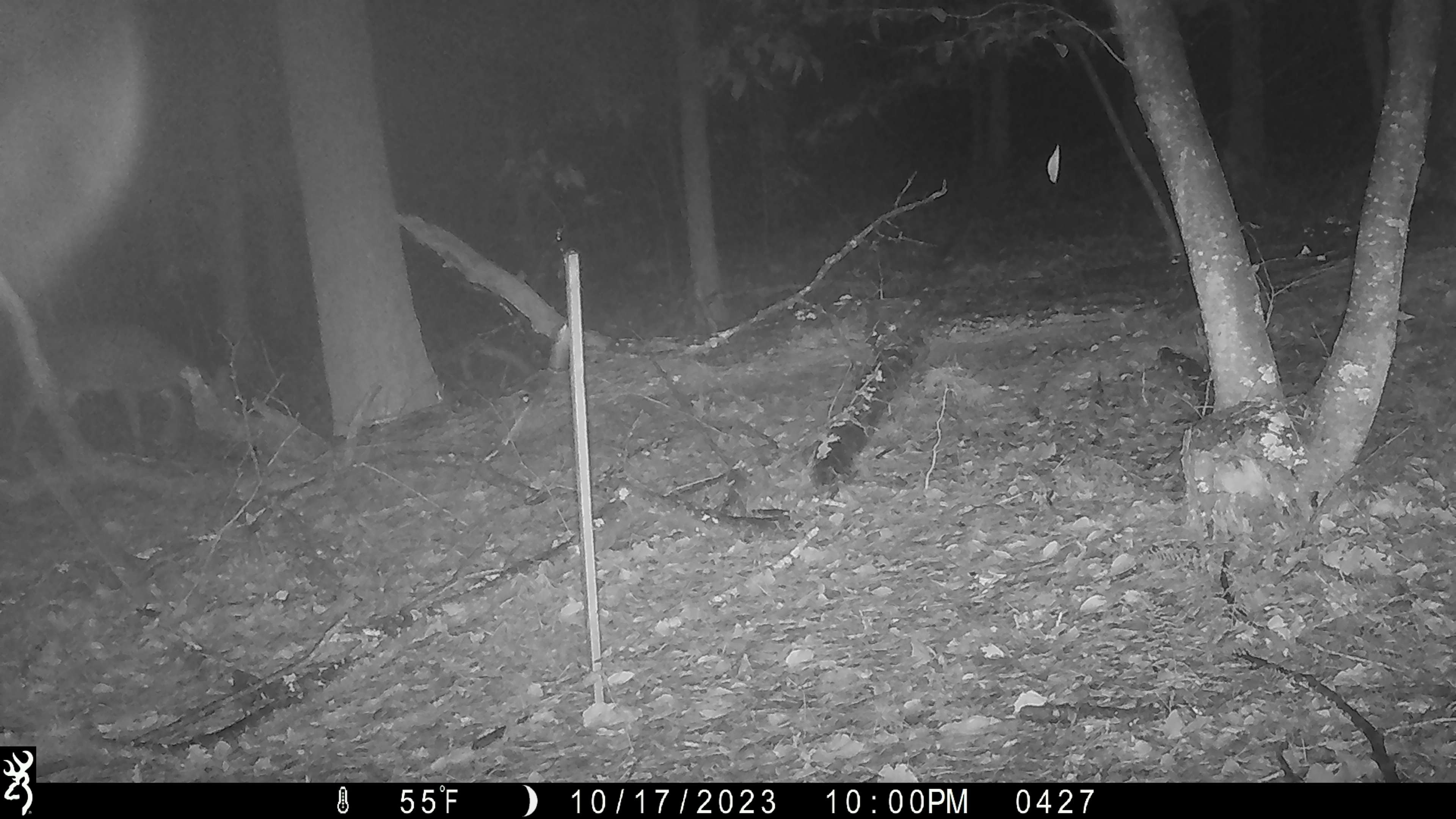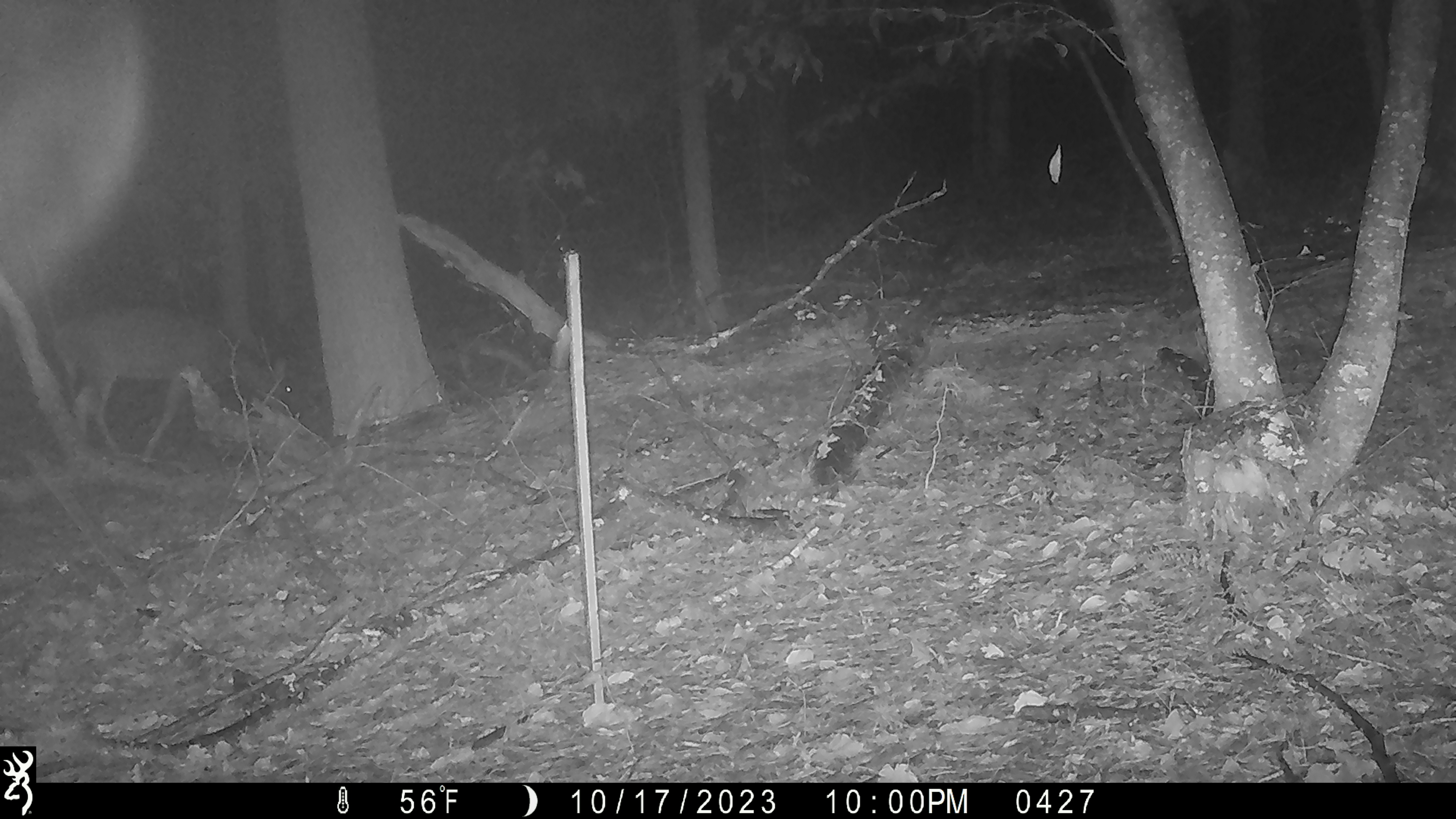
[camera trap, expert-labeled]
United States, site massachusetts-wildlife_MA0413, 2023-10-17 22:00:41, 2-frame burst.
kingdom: Animalia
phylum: Chordata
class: Mammalia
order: Artiodactyla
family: Cervidae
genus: Odocoileus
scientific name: Odocoileus virginianus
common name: white-tailed deer